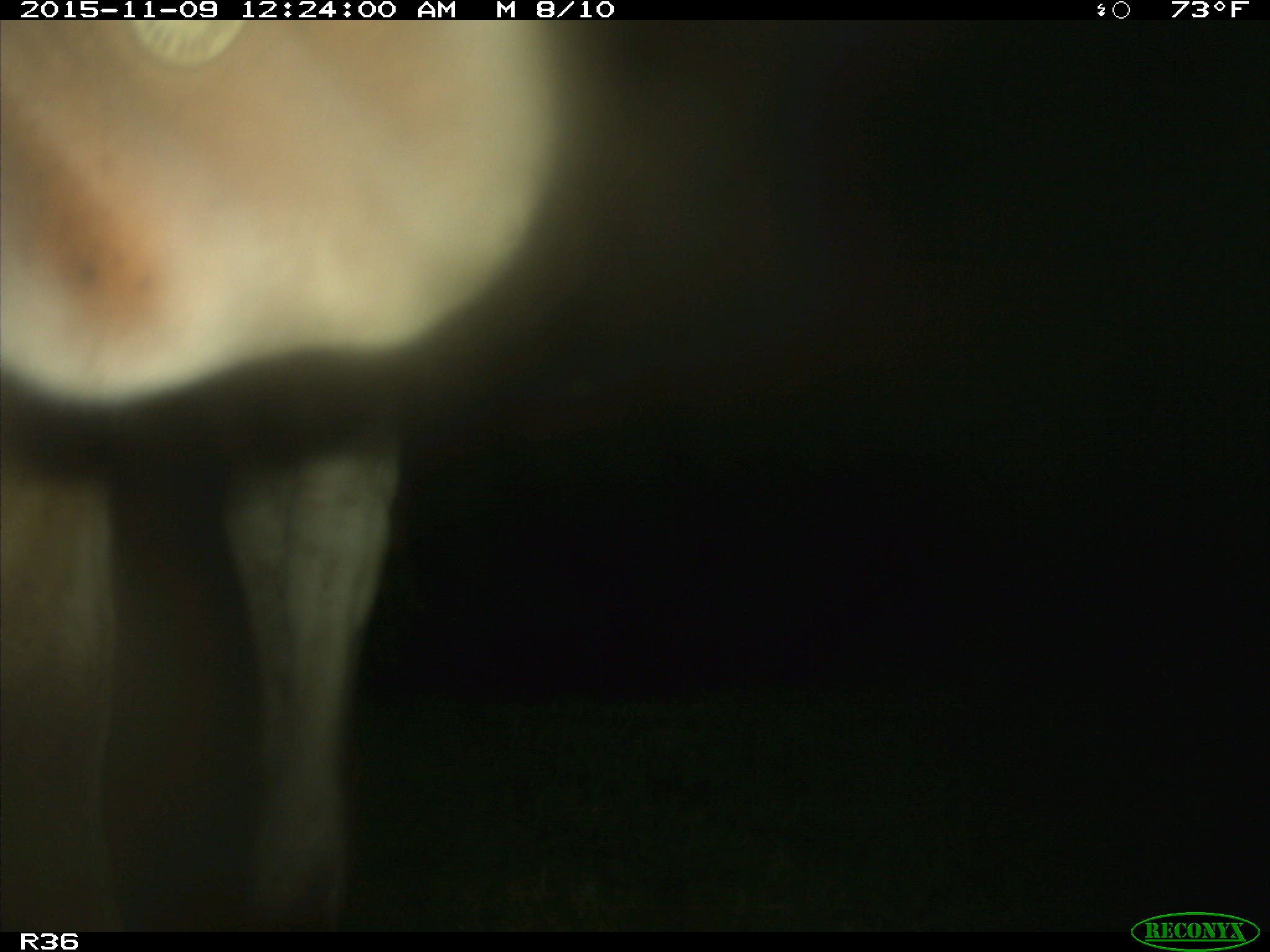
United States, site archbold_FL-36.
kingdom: Animalia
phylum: Chordata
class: Mammalia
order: Artiodactyla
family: Bovidae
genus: Bos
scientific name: Bos taurus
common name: domestic cow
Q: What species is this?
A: Bos taurus (domestic cow).